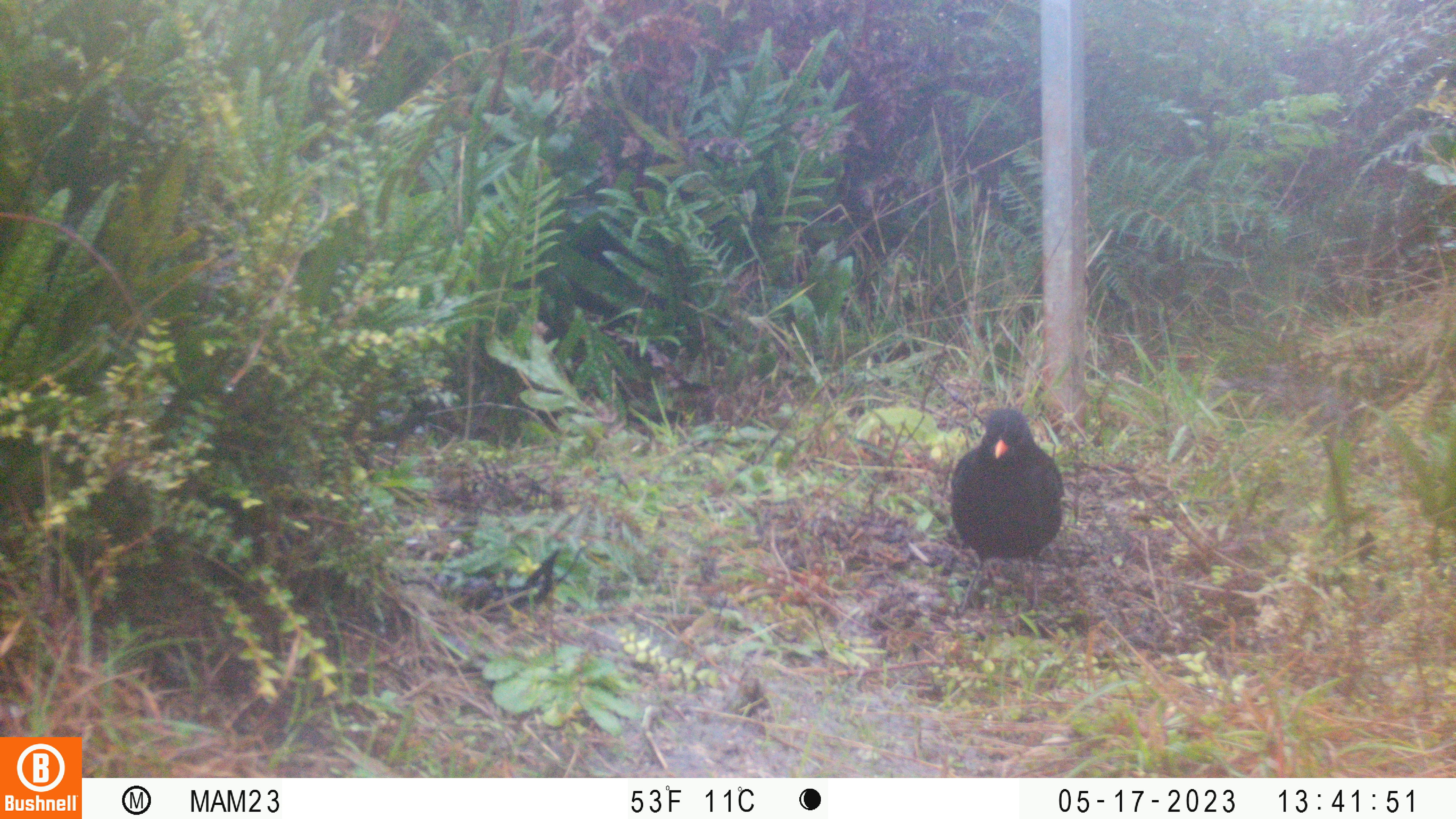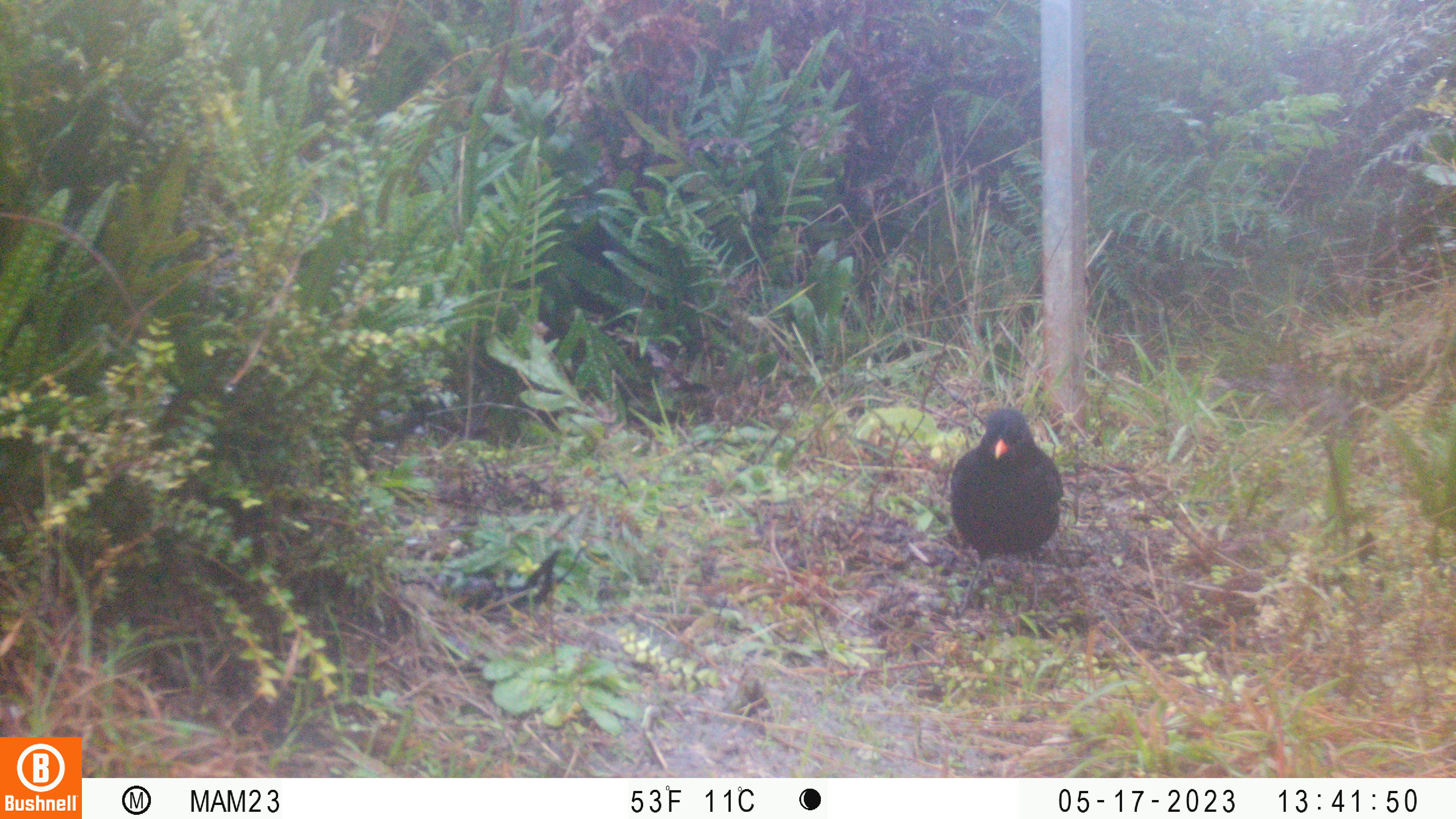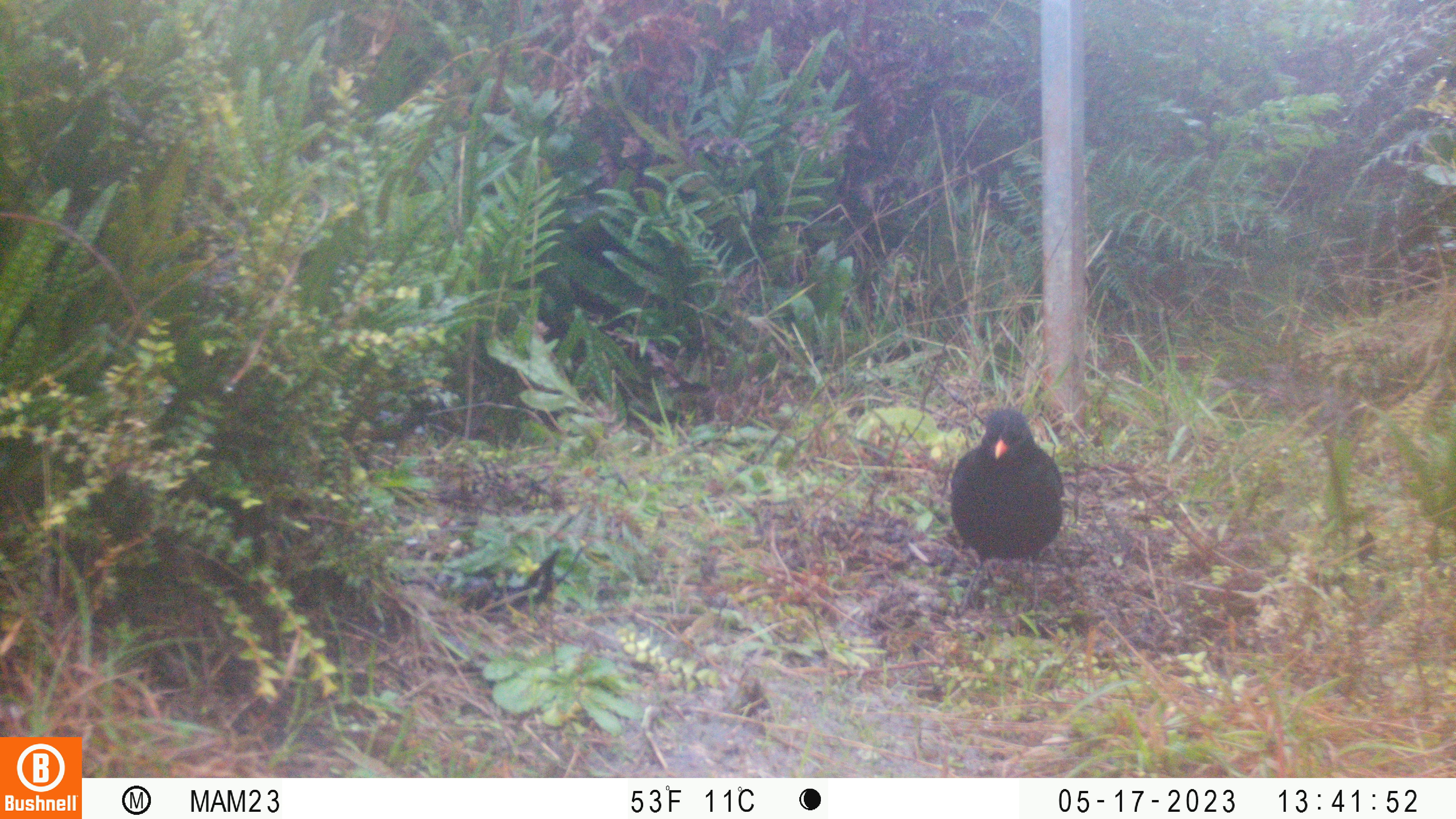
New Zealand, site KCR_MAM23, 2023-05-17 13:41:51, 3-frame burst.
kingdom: Animalia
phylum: Chordata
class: Aves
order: Passeriformes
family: Turdidae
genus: Turdus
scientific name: Turdus merula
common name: eurasian blackbird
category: blackbird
Blackbird (eurasian blackbird) (Turdus merula).